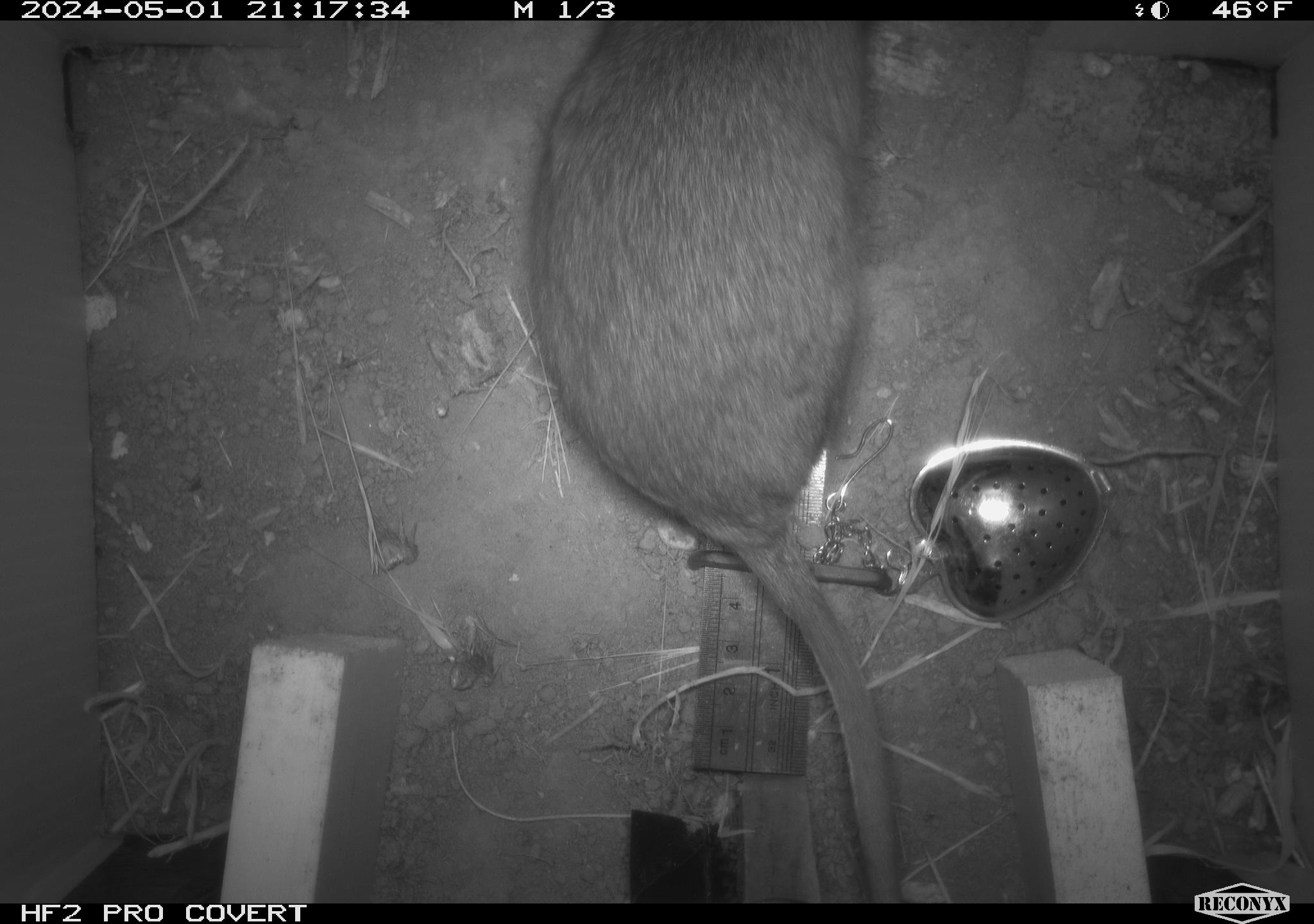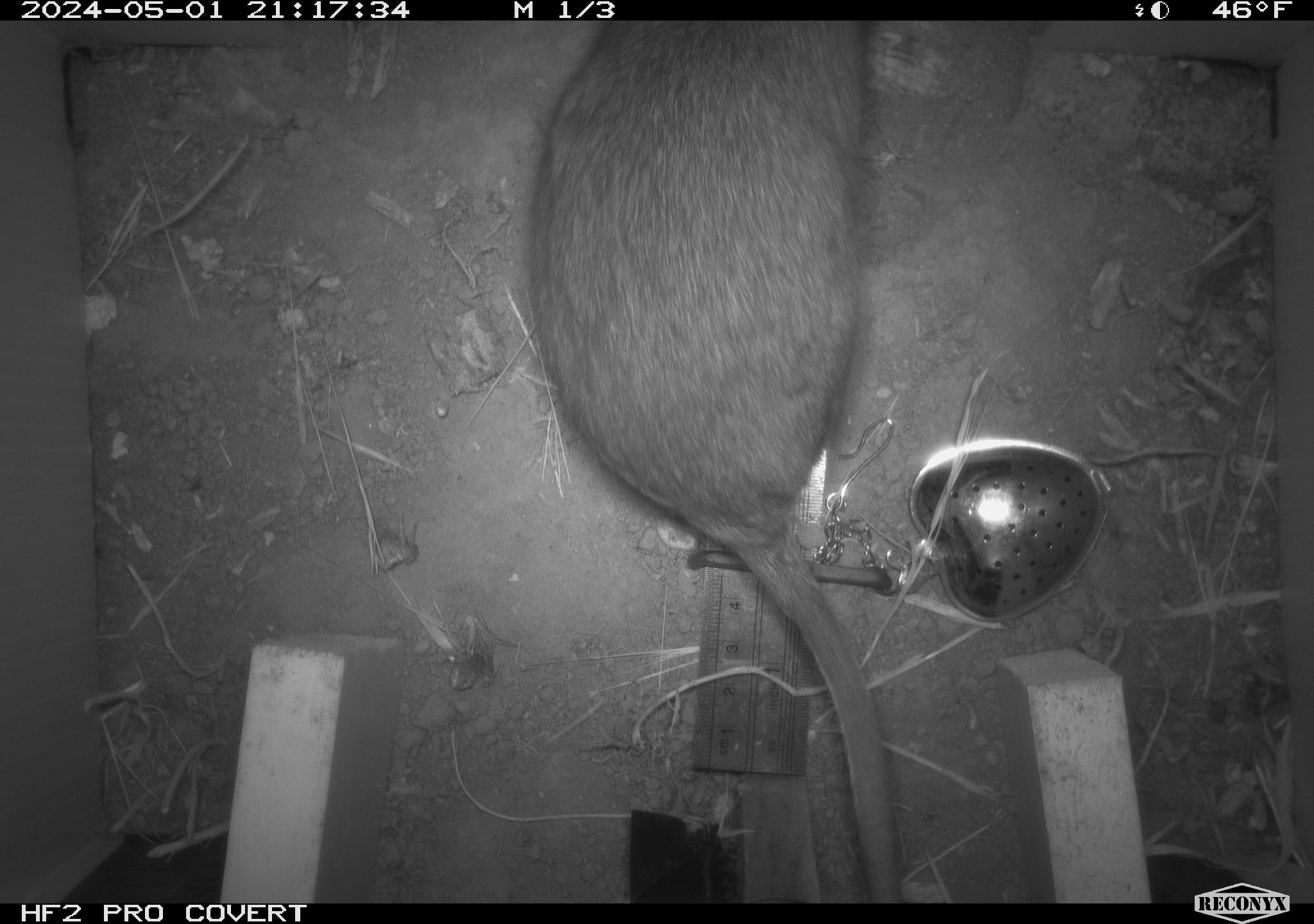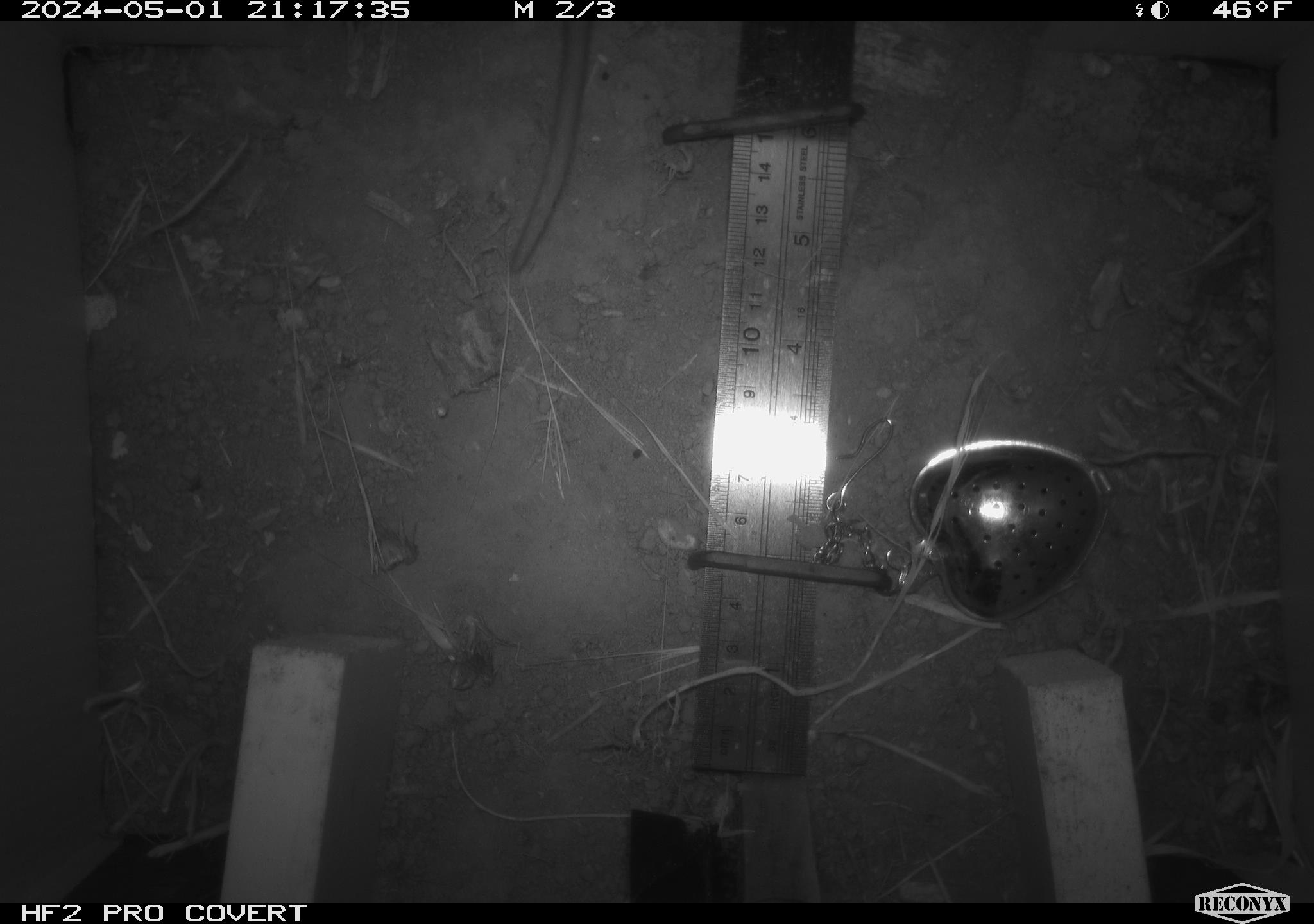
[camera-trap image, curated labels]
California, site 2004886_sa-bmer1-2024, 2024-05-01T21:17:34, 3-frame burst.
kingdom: Animalia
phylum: Chordata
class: Mammalia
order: Rodentia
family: Muridae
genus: Rattus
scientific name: Rattus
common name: rat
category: rattus species